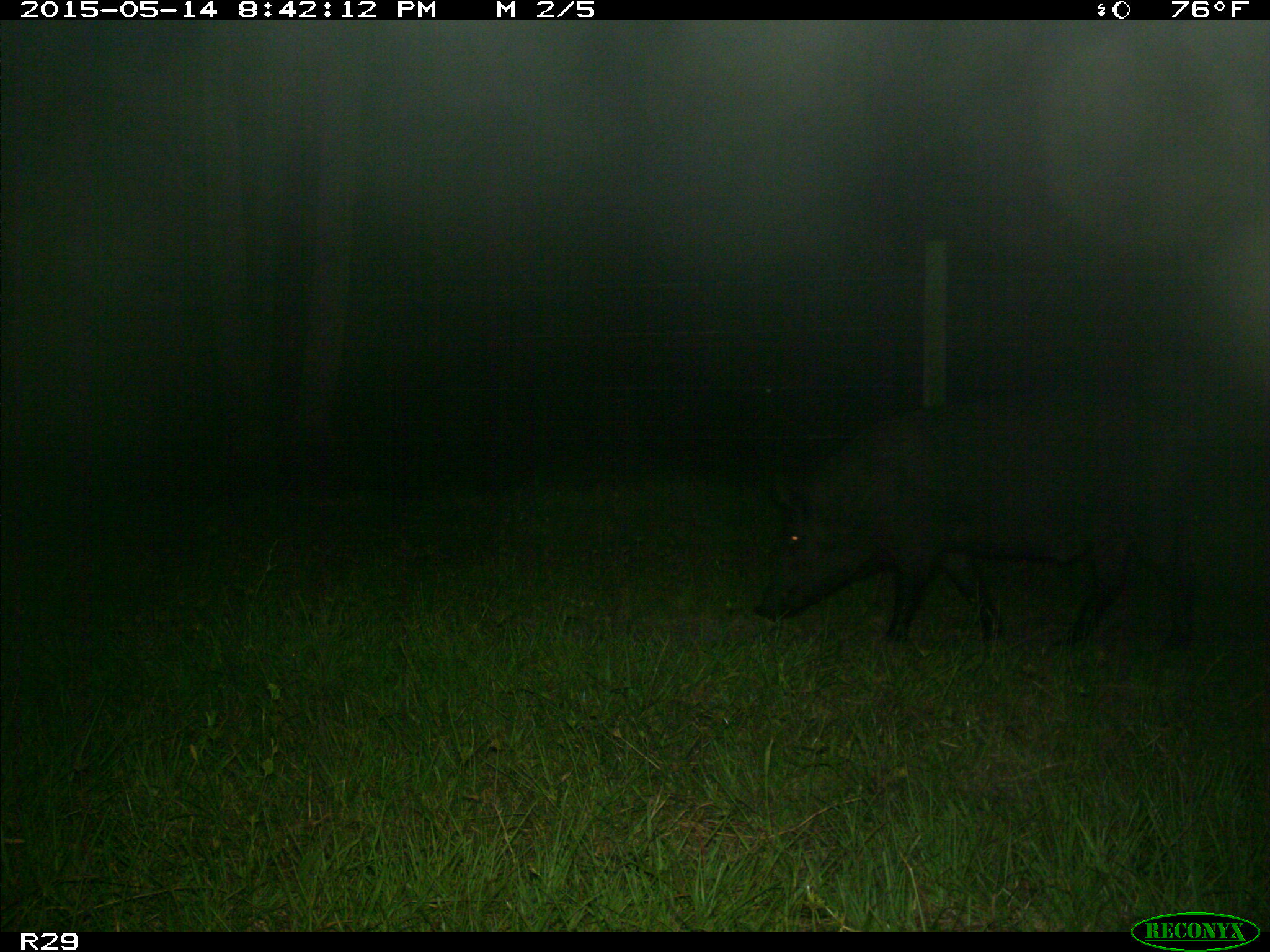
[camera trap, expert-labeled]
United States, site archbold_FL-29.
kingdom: Animalia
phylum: Chordata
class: Mammalia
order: Artiodactyla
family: Suidae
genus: Sus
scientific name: Sus scrofa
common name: wild boar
Sus scrofa (wild boar).